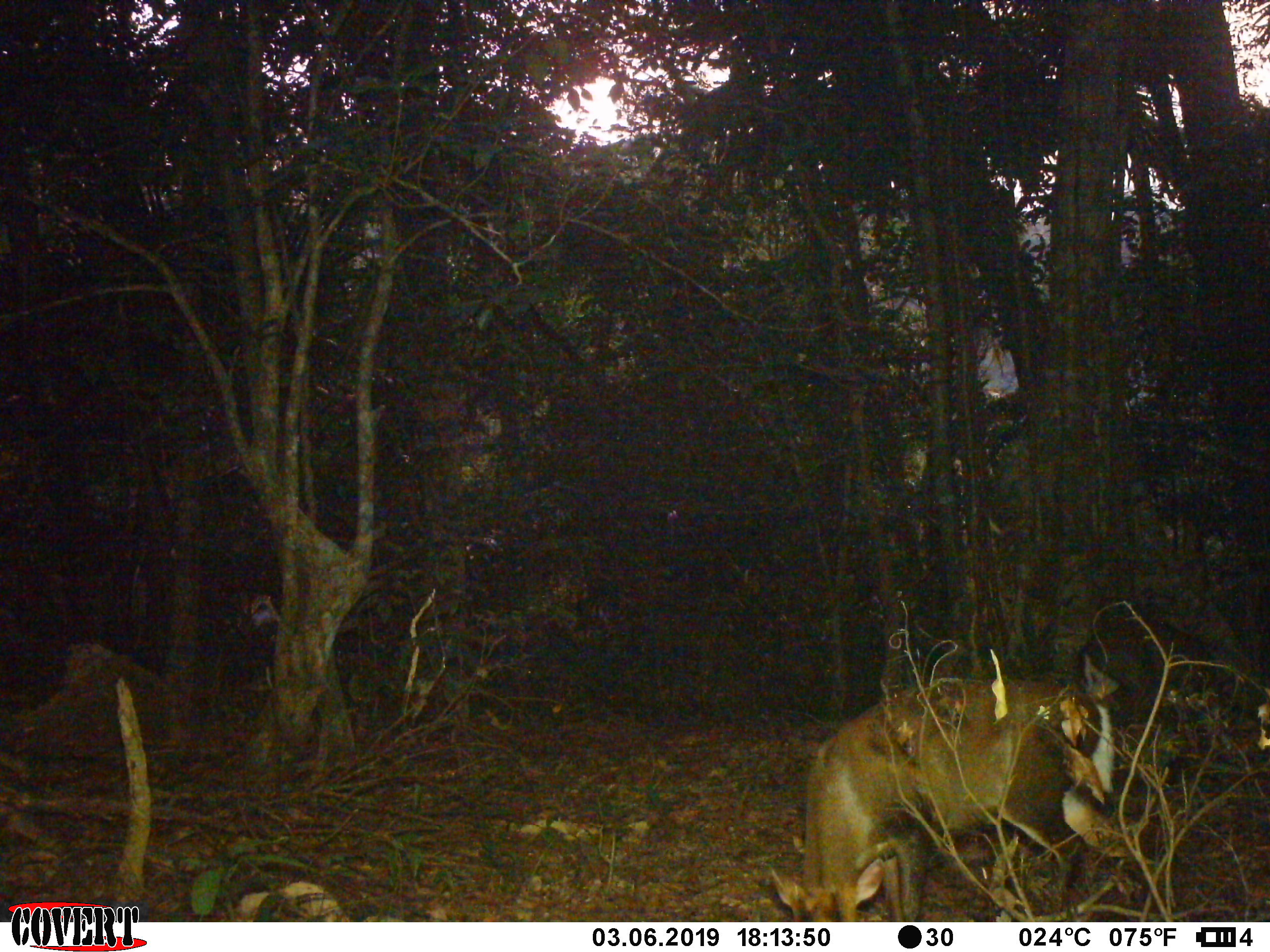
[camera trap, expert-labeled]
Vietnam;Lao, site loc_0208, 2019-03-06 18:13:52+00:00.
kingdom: Animalia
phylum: Chordata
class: Mammalia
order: Artiodactyla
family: Cervidae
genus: Muntiacus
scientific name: Muntiacus rooseveltorum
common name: roosevelt's muntjac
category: roosevelts muntjac group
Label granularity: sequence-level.